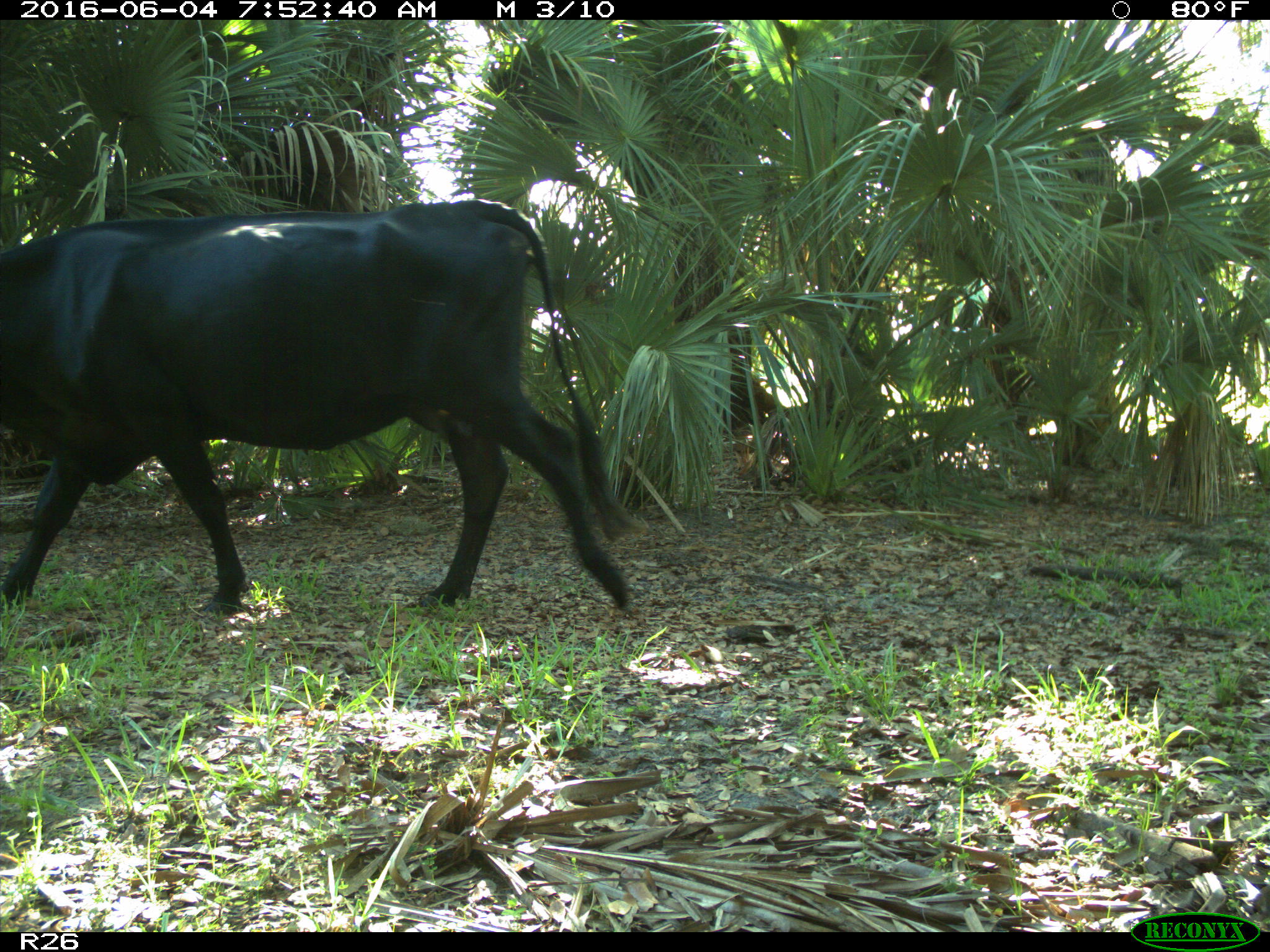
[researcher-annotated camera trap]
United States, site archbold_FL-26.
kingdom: Animalia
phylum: Chordata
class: Mammalia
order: Artiodactyla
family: Bovidae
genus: Bos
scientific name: Bos taurus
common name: domestic cow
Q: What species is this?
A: Bos taurus (domestic cow).